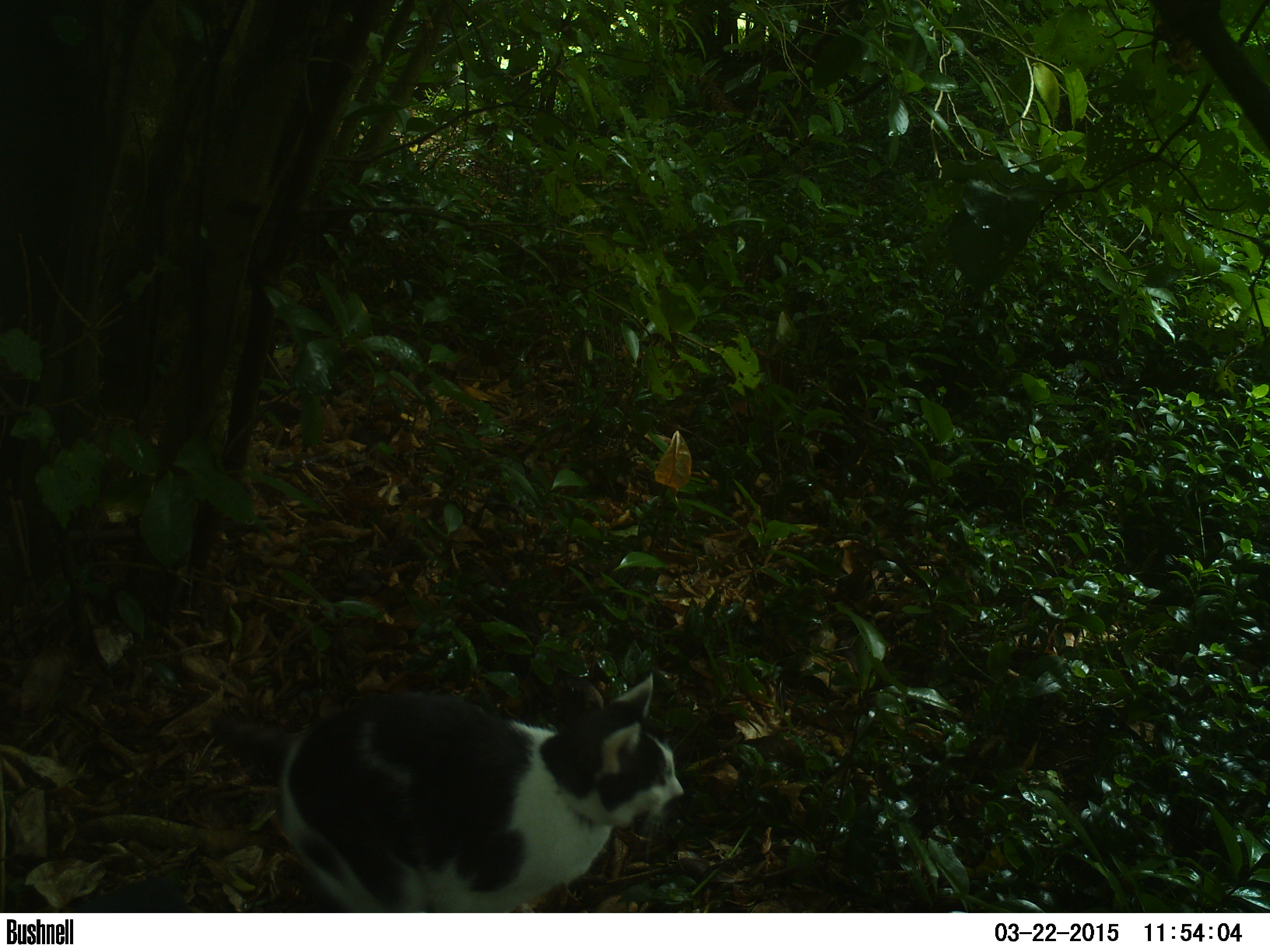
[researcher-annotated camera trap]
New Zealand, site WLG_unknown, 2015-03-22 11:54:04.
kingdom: Animalia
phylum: Chordata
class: Mammalia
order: Carnivora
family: Felidae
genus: Felis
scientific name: Felis catus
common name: domestic cat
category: cat